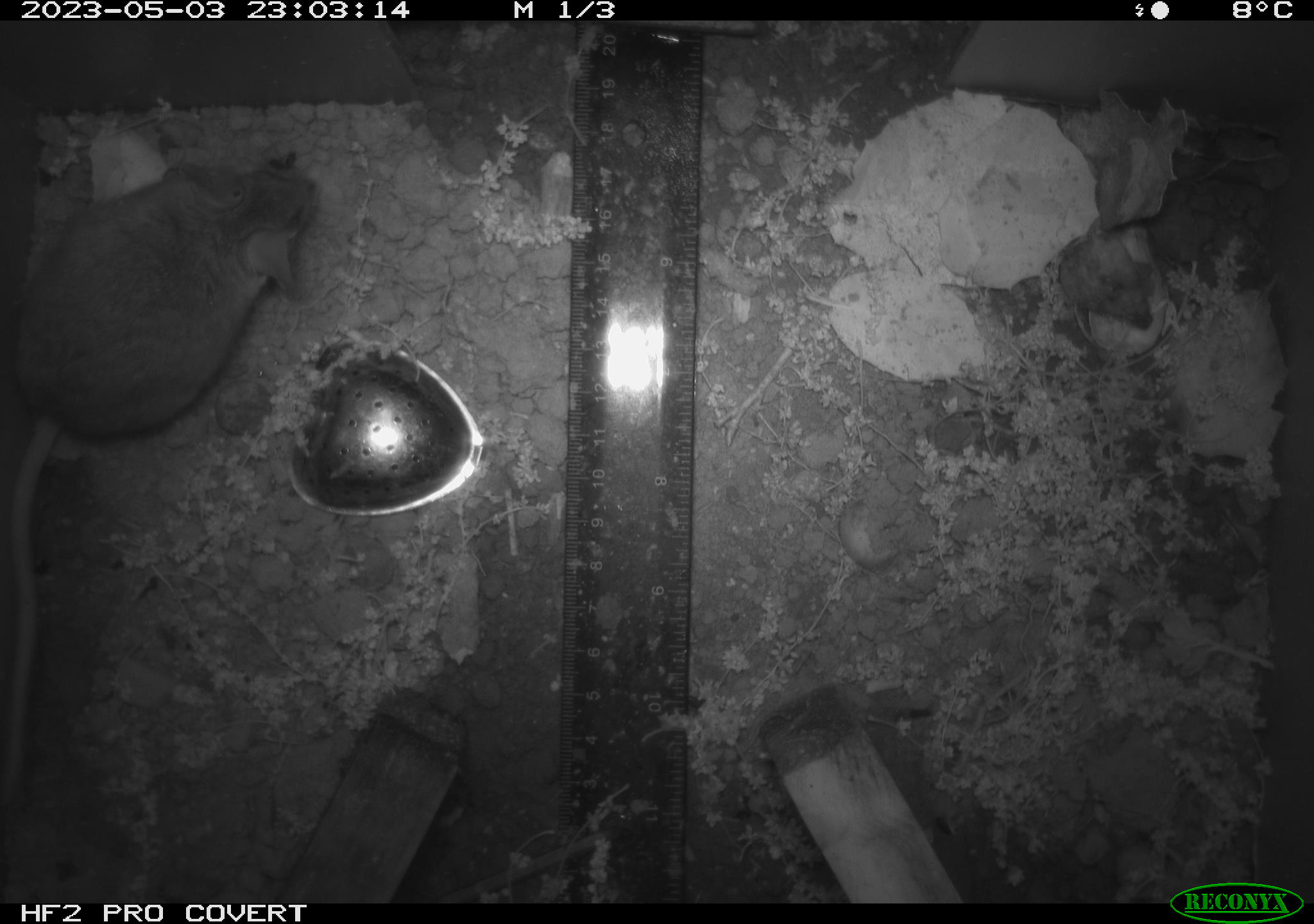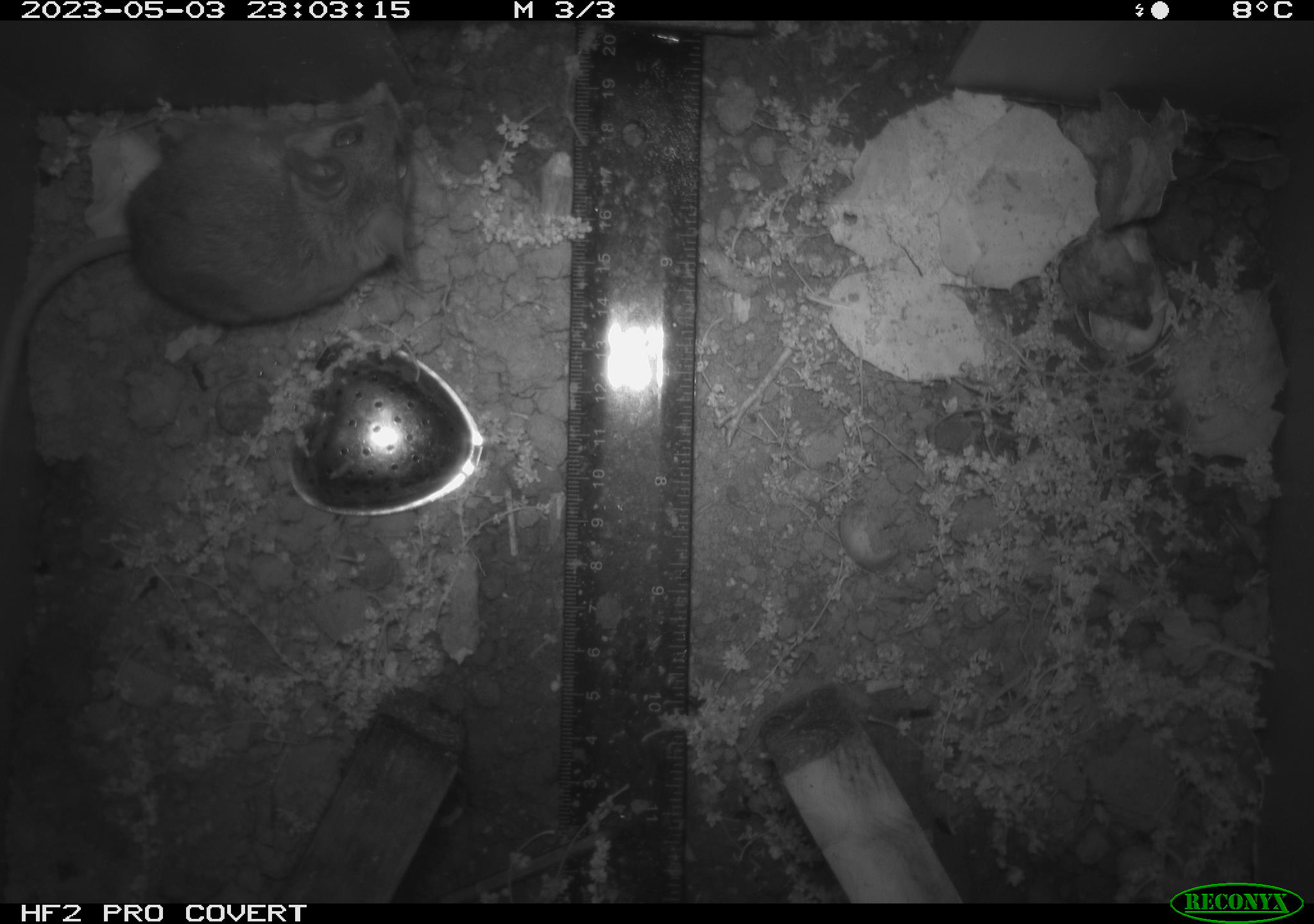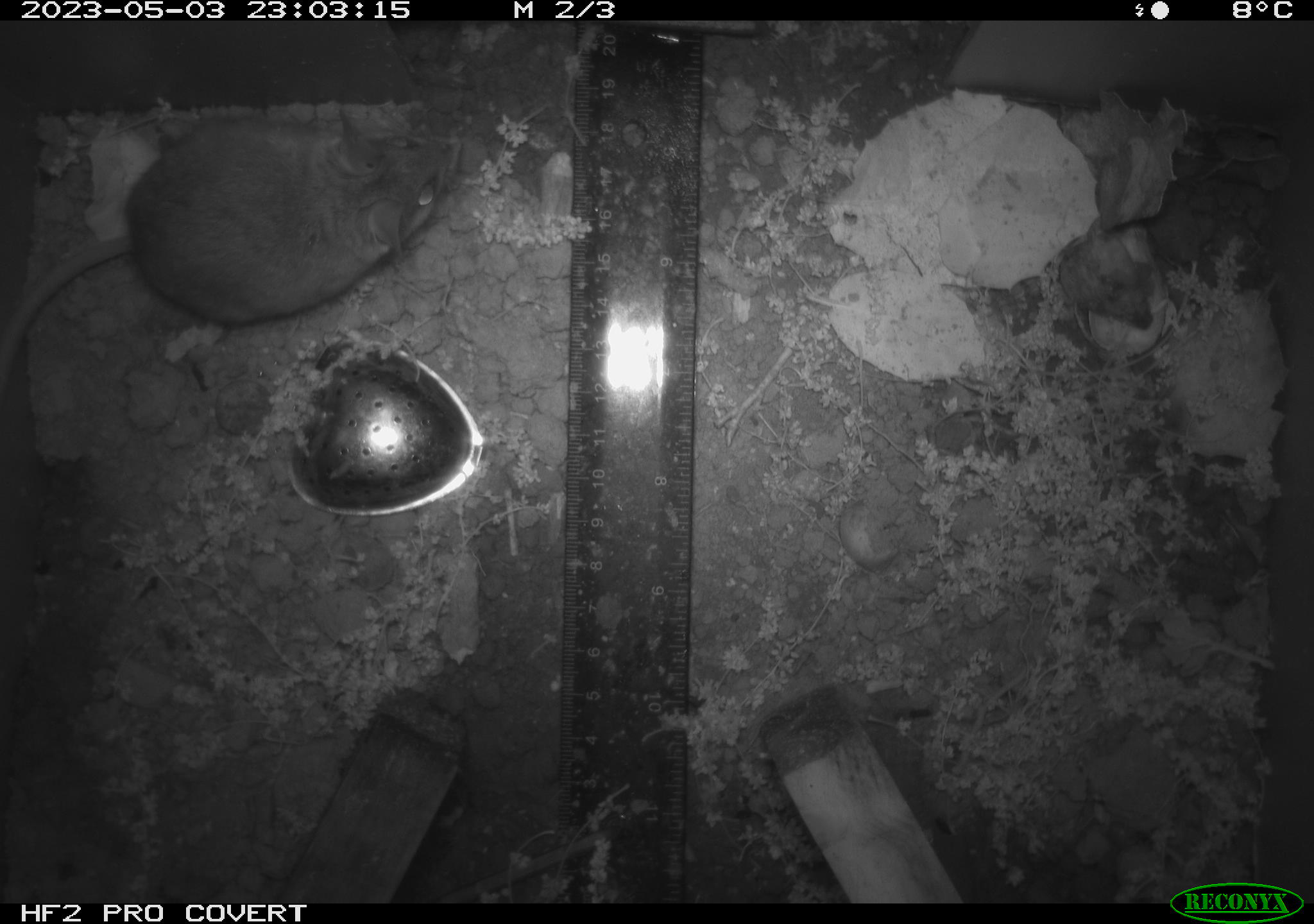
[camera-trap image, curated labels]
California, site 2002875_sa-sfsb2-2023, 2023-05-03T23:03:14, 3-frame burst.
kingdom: Animalia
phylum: Chordata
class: Mammalia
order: Rodentia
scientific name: Rodentia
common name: mouse species